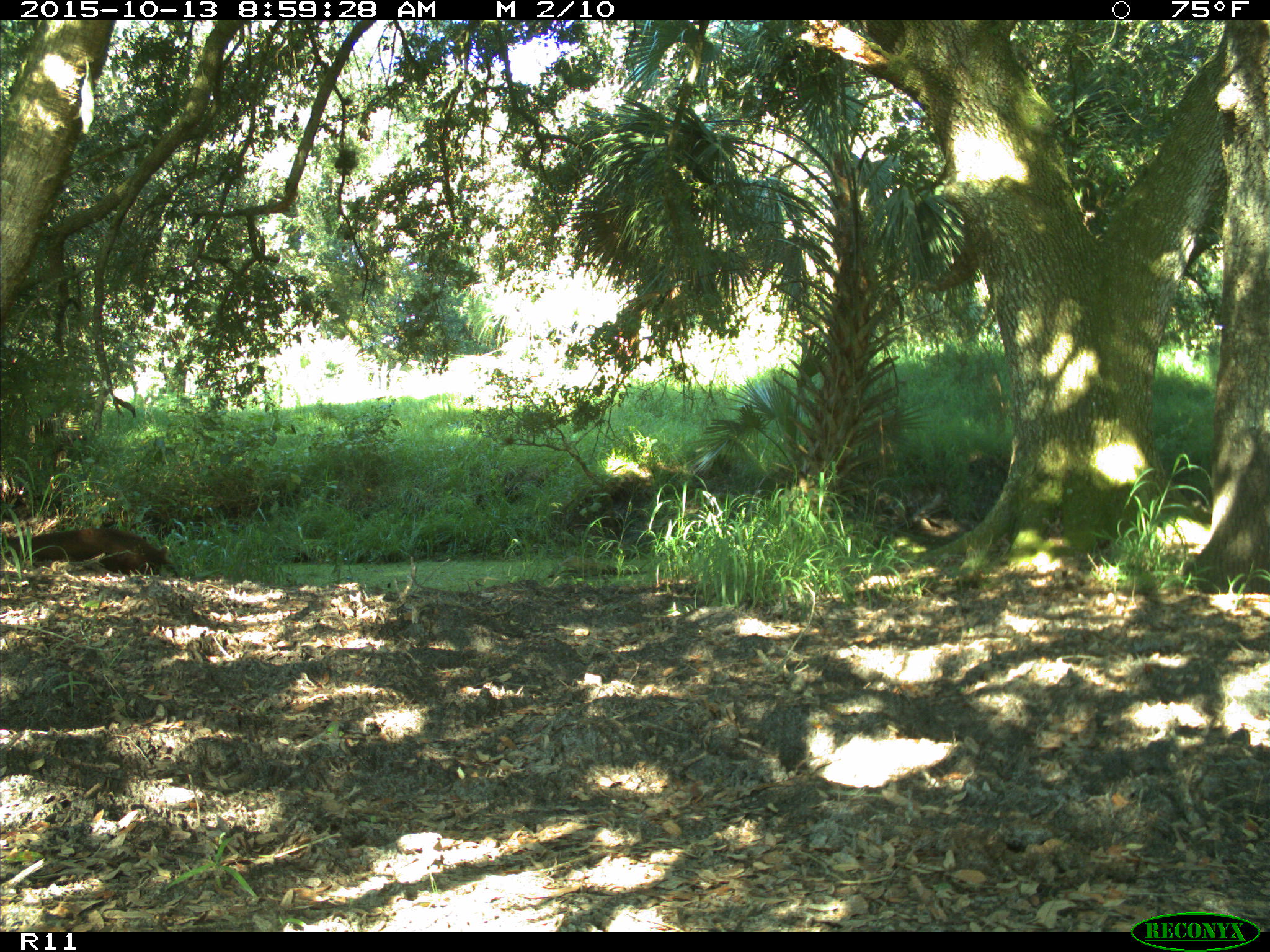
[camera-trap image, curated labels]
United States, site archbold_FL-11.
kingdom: Animalia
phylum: Chordata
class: Mammalia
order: Artiodactyla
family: Suidae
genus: Sus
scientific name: Sus scrofa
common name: wild boar